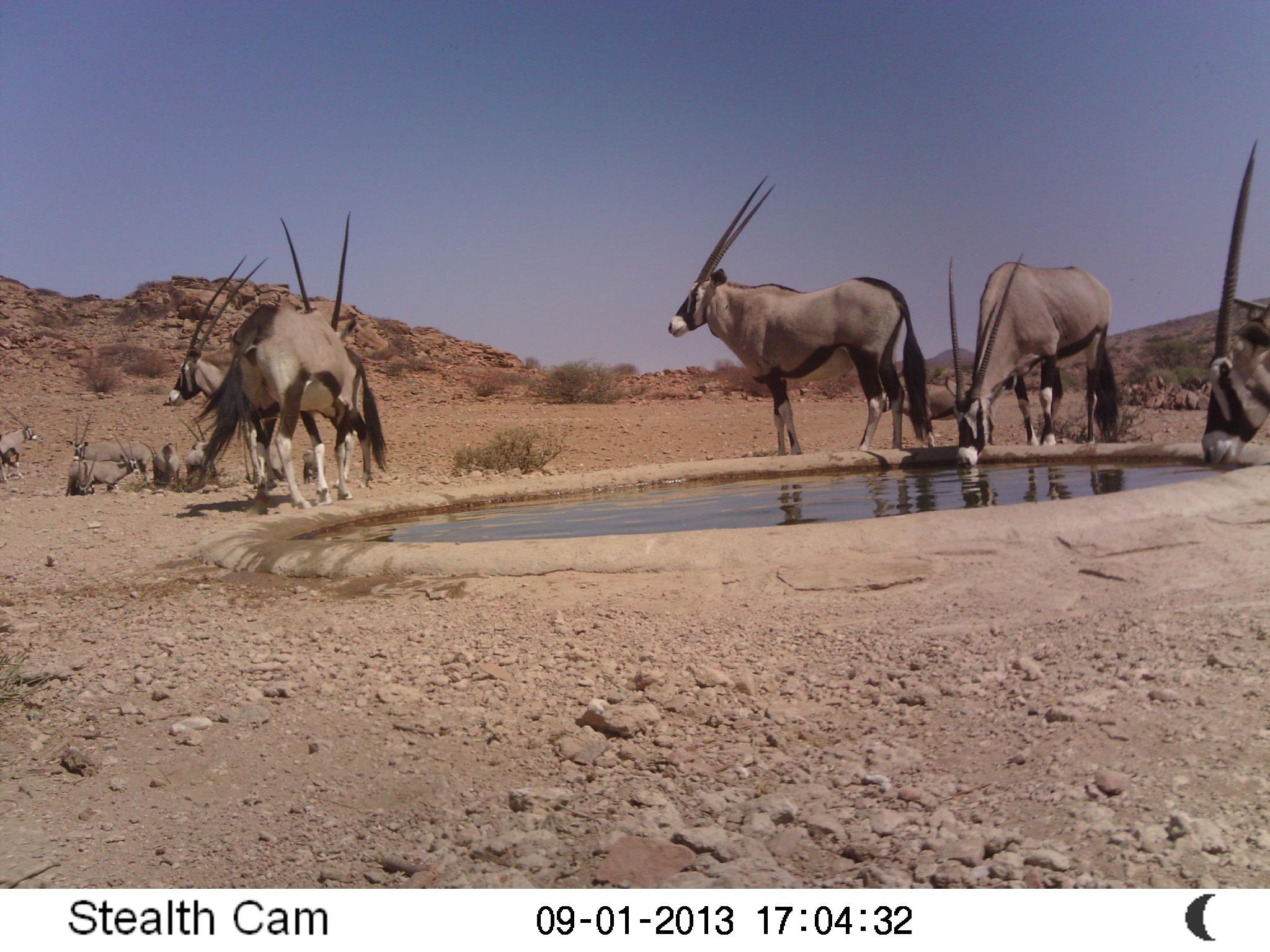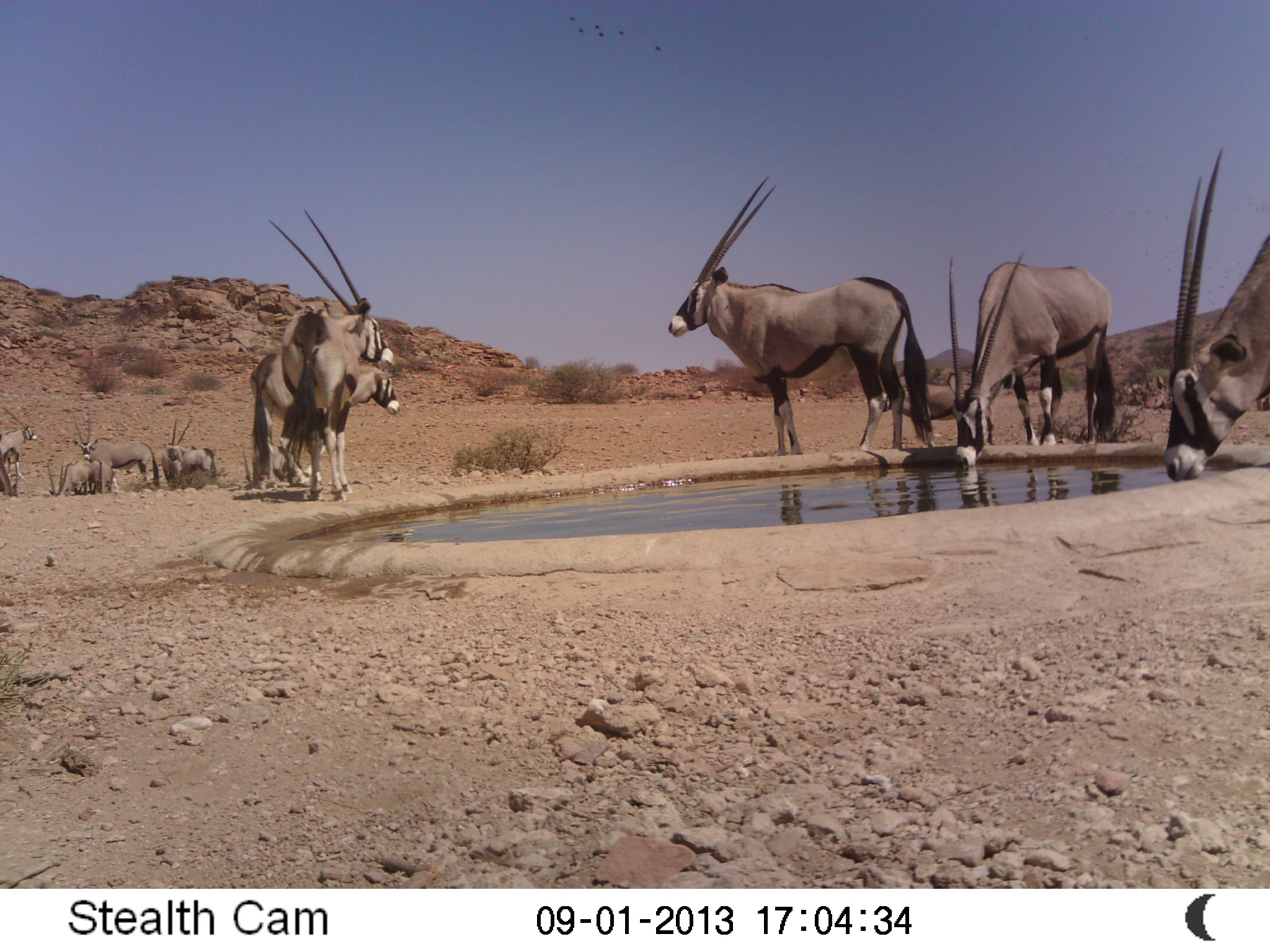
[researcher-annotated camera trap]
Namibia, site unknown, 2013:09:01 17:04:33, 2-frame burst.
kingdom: Animalia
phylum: Chordata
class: Mammalia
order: Artiodactyla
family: Bovidae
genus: Oryx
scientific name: Oryx gazella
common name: gemsbok